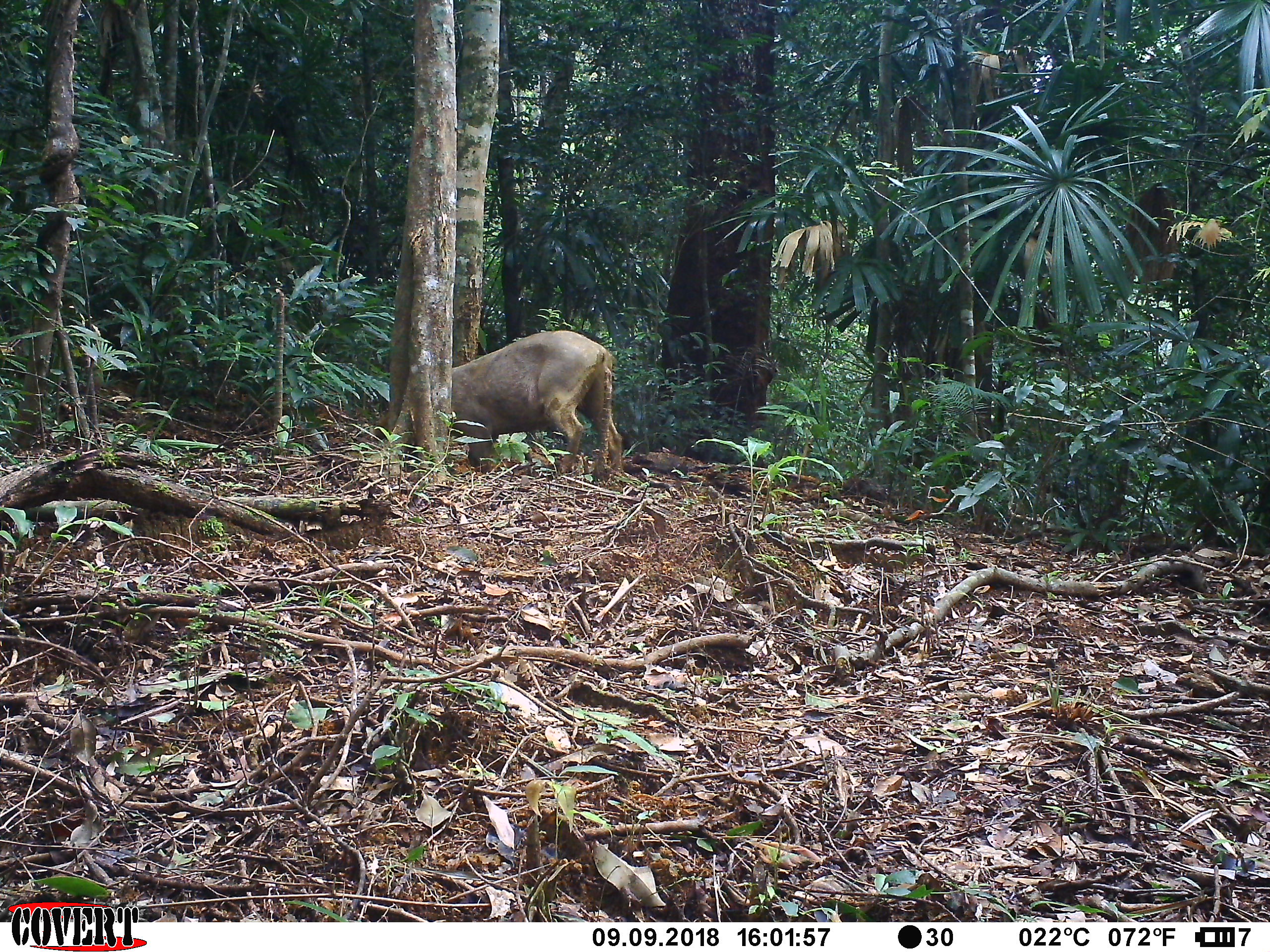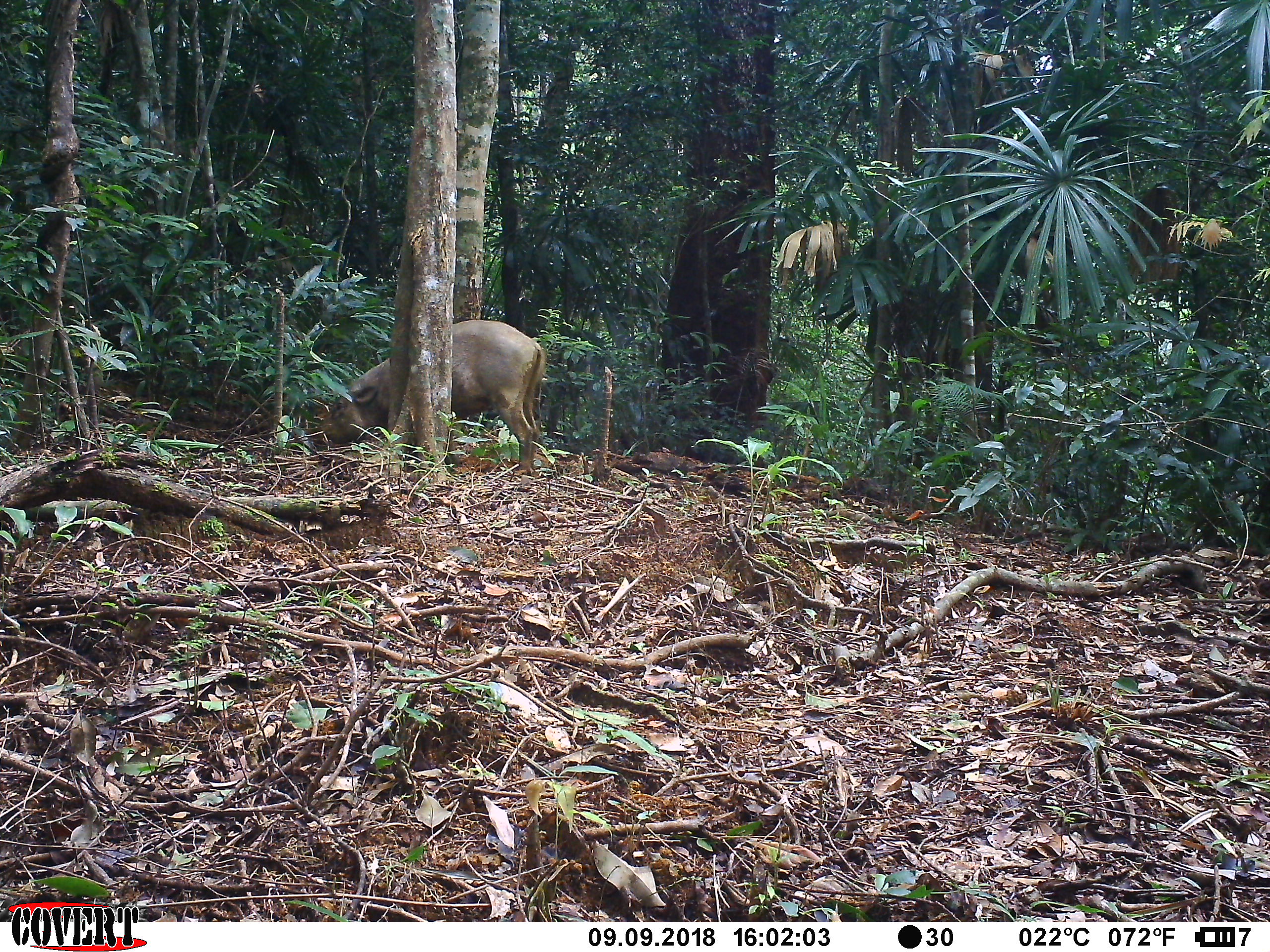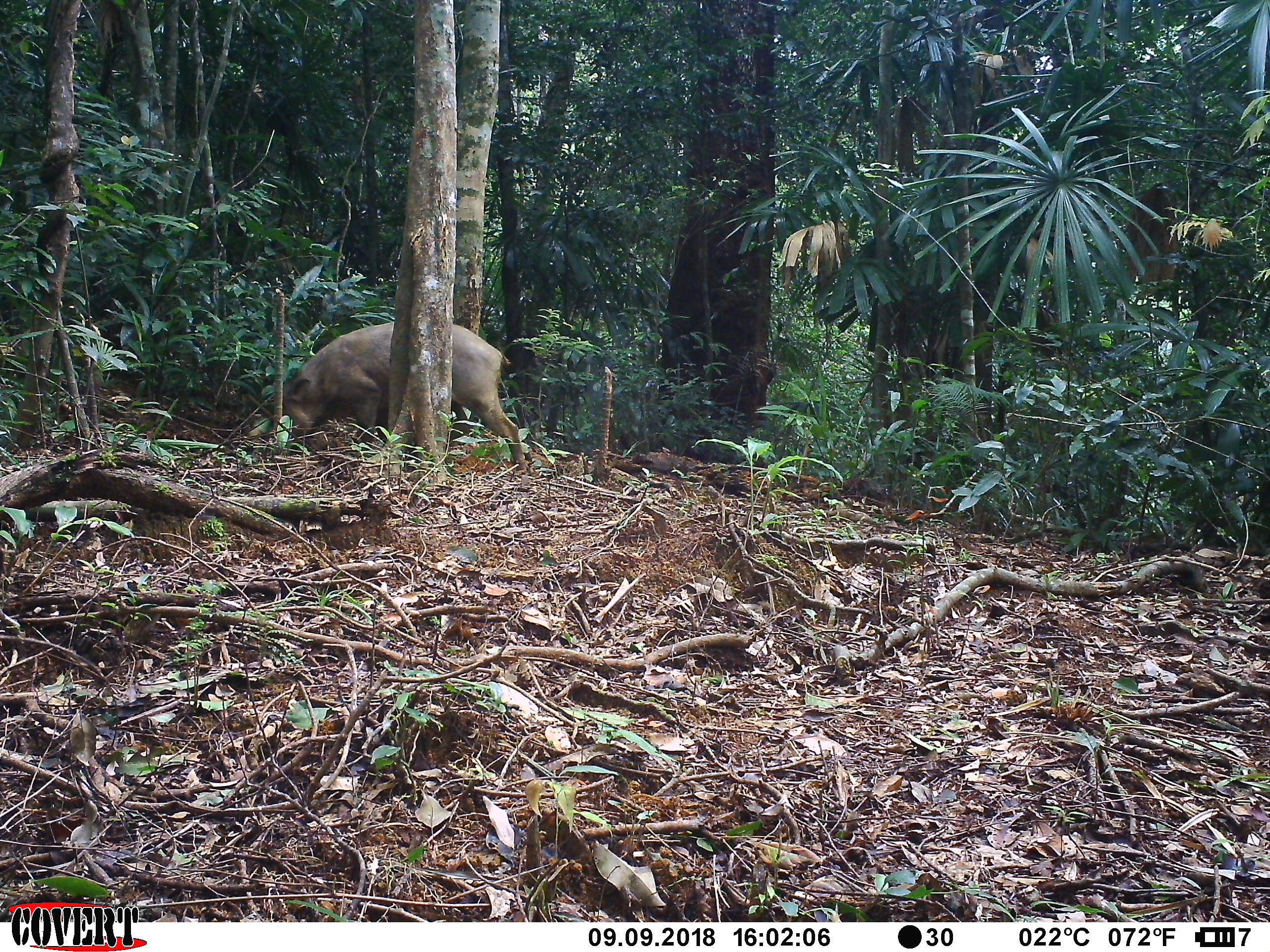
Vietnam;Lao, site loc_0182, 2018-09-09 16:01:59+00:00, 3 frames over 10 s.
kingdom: Animalia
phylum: Chordata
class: Mammalia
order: Artiodactyla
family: Suidae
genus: Sus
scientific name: Sus scrofa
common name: eurasian wild pig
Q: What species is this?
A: Eurasian wild pig (Sus scrofa).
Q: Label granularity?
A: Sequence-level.